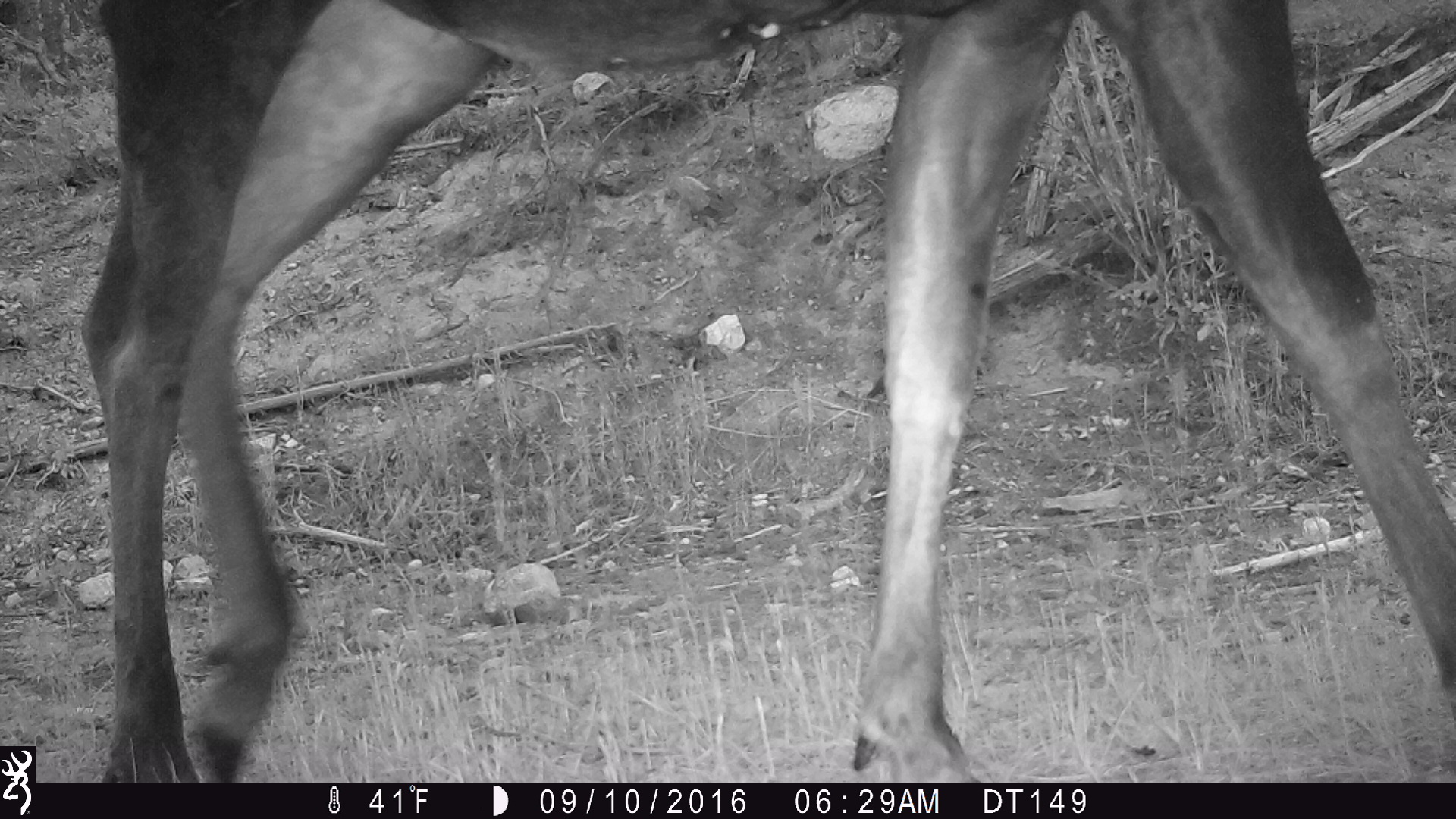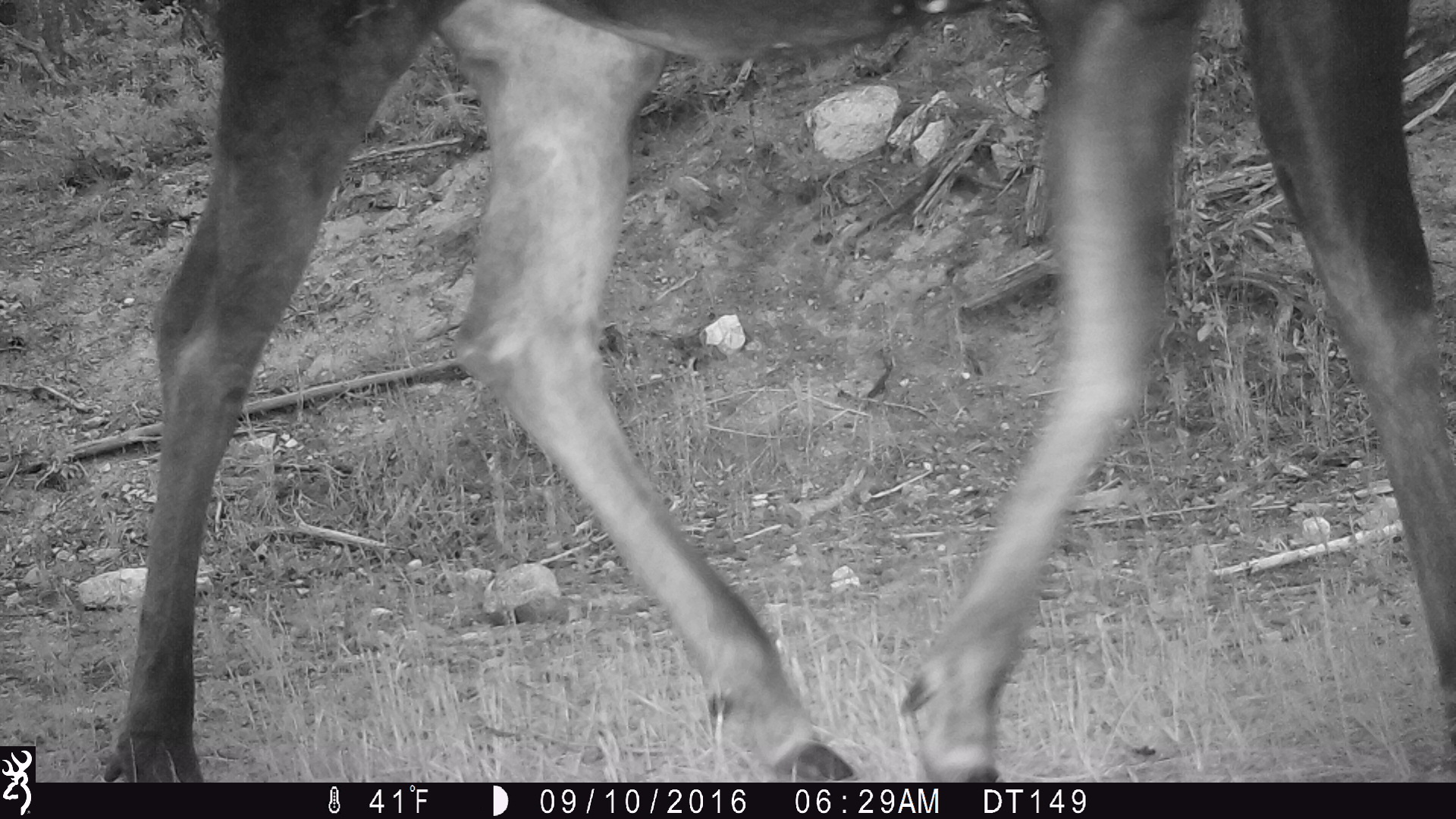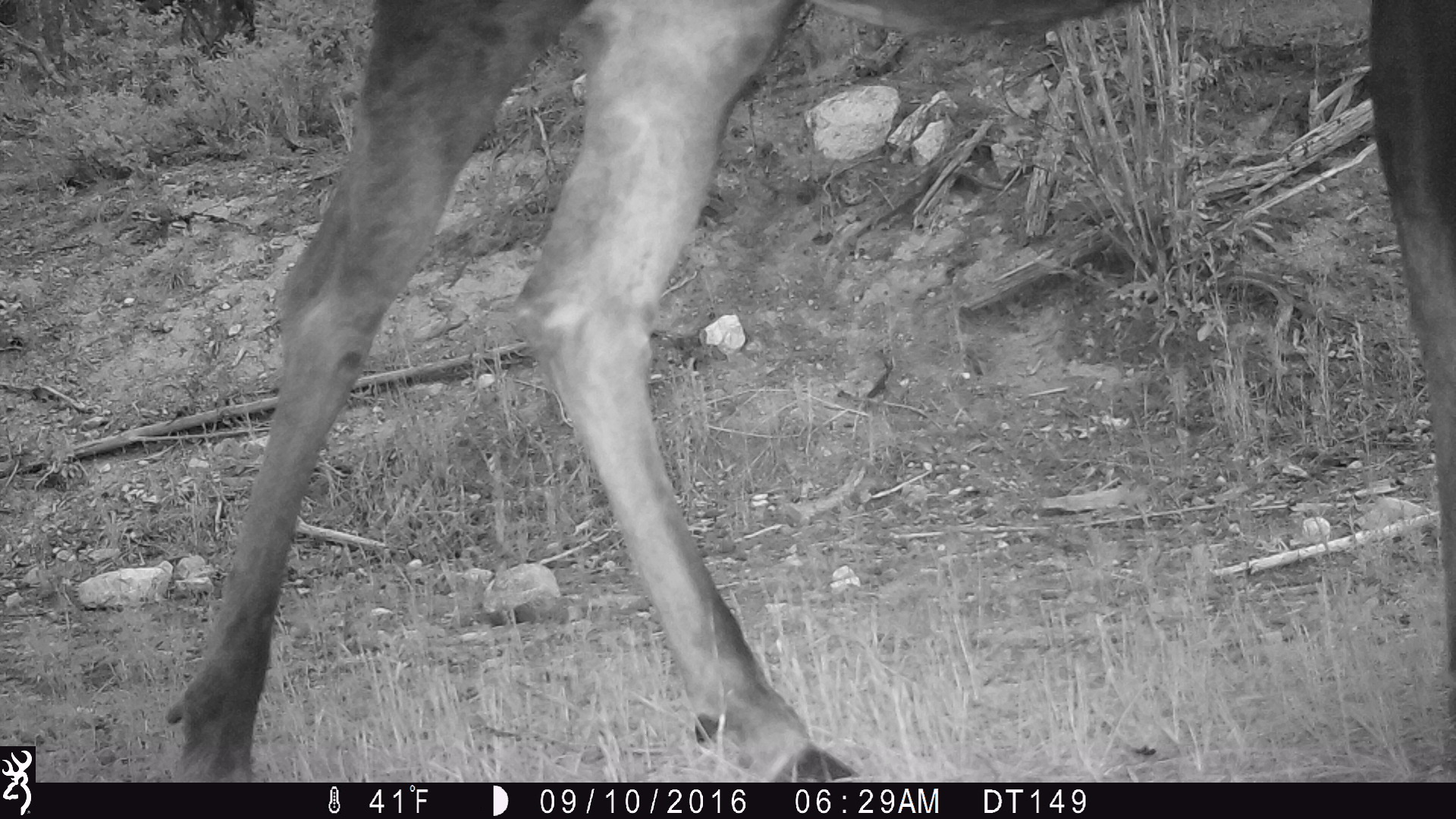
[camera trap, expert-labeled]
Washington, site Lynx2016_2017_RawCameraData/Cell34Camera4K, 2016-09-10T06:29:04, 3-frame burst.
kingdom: Animalia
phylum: Chordata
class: Mammalia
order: Artiodactyla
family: Cervidae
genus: Alces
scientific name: Alces alces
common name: moose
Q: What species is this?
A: Alces alces (moose).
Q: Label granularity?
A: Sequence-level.